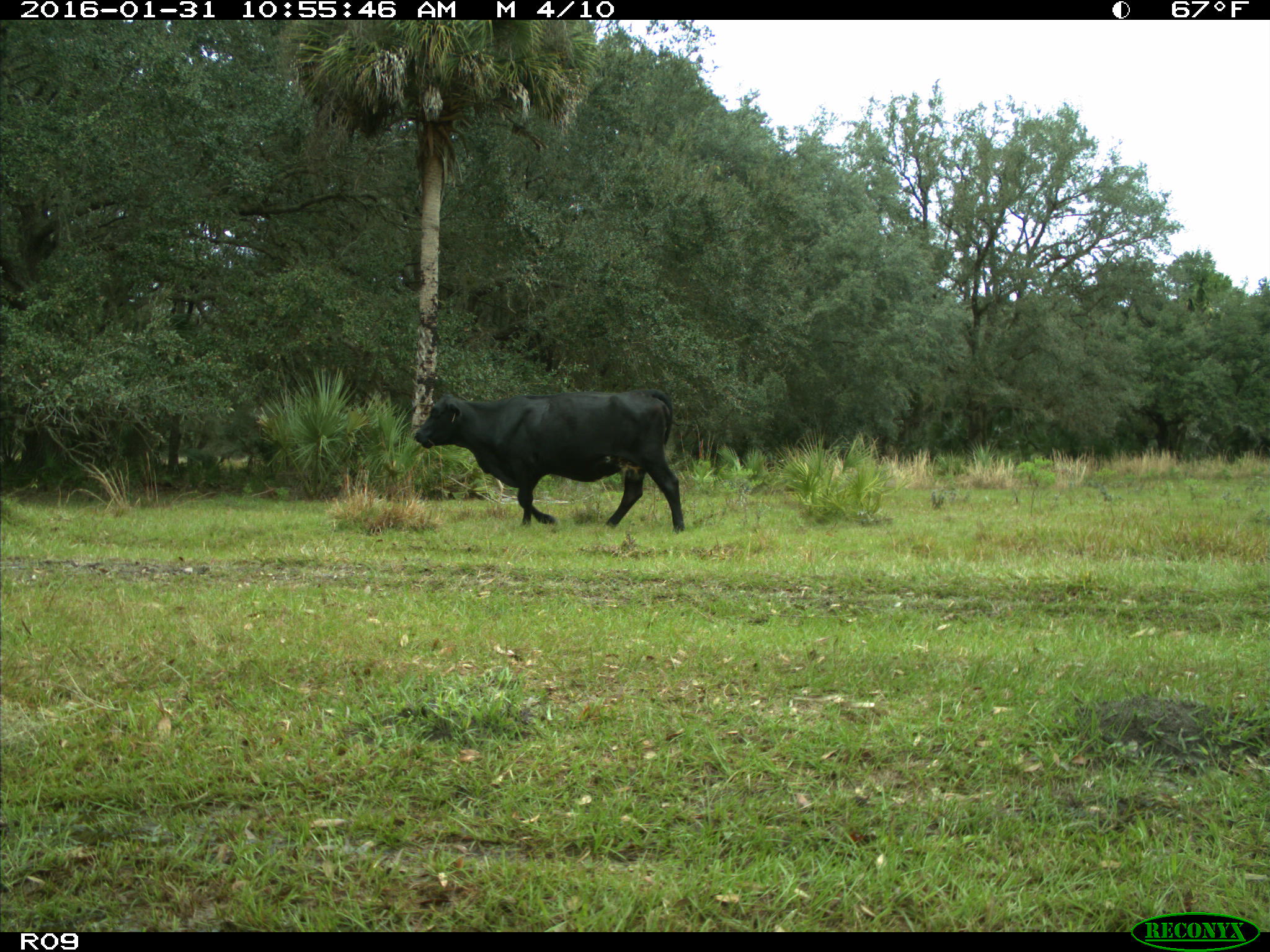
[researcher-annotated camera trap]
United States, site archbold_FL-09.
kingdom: Animalia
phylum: Chordata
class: Mammalia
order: Artiodactyla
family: Bovidae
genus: Bos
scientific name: Bos taurus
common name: domestic cow